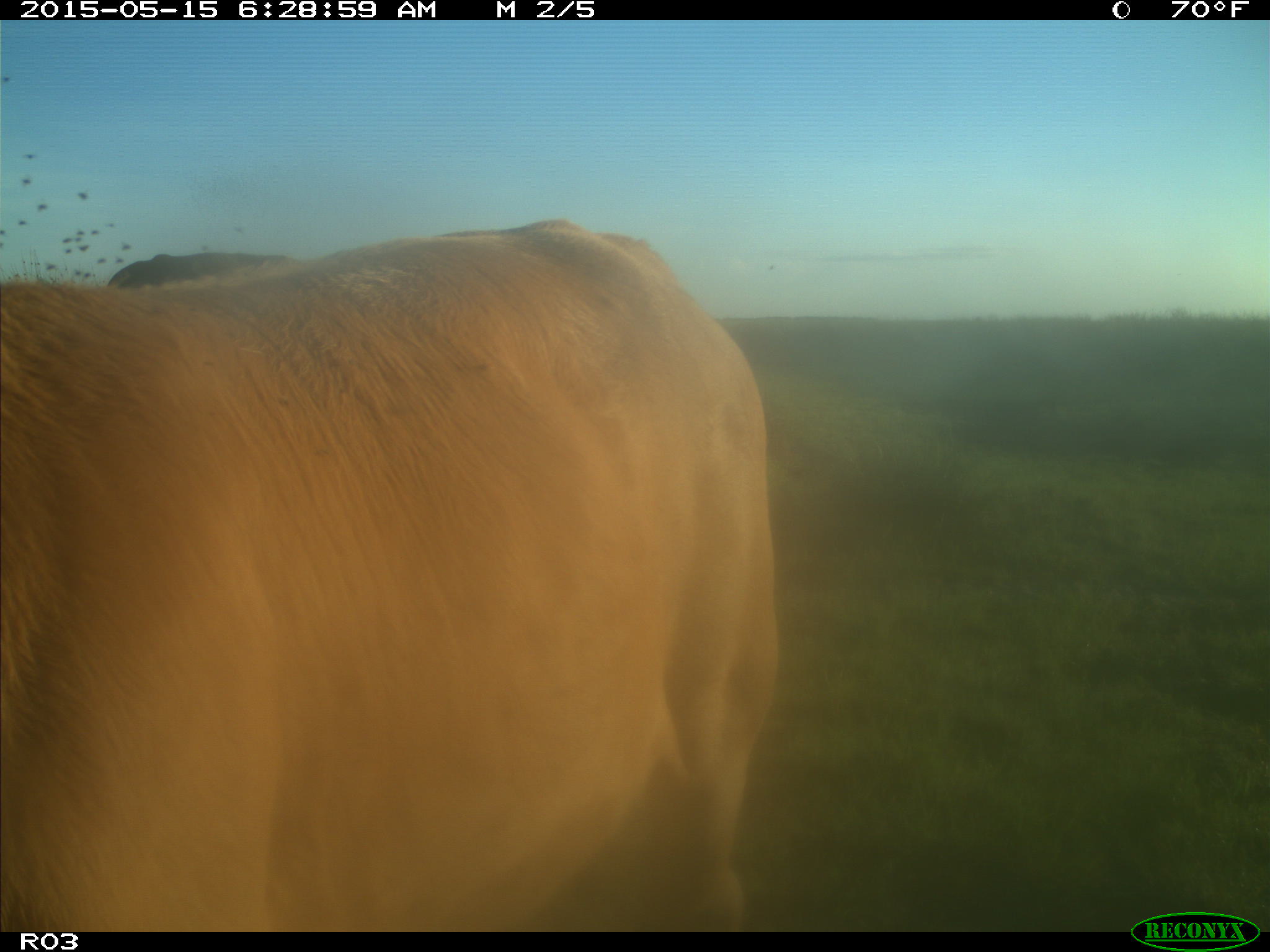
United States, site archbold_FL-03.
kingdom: Animalia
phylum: Chordata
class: Mammalia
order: Artiodactyla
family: Bovidae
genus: Bos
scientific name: Bos taurus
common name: domestic cow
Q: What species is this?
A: Bos taurus (domestic cow).